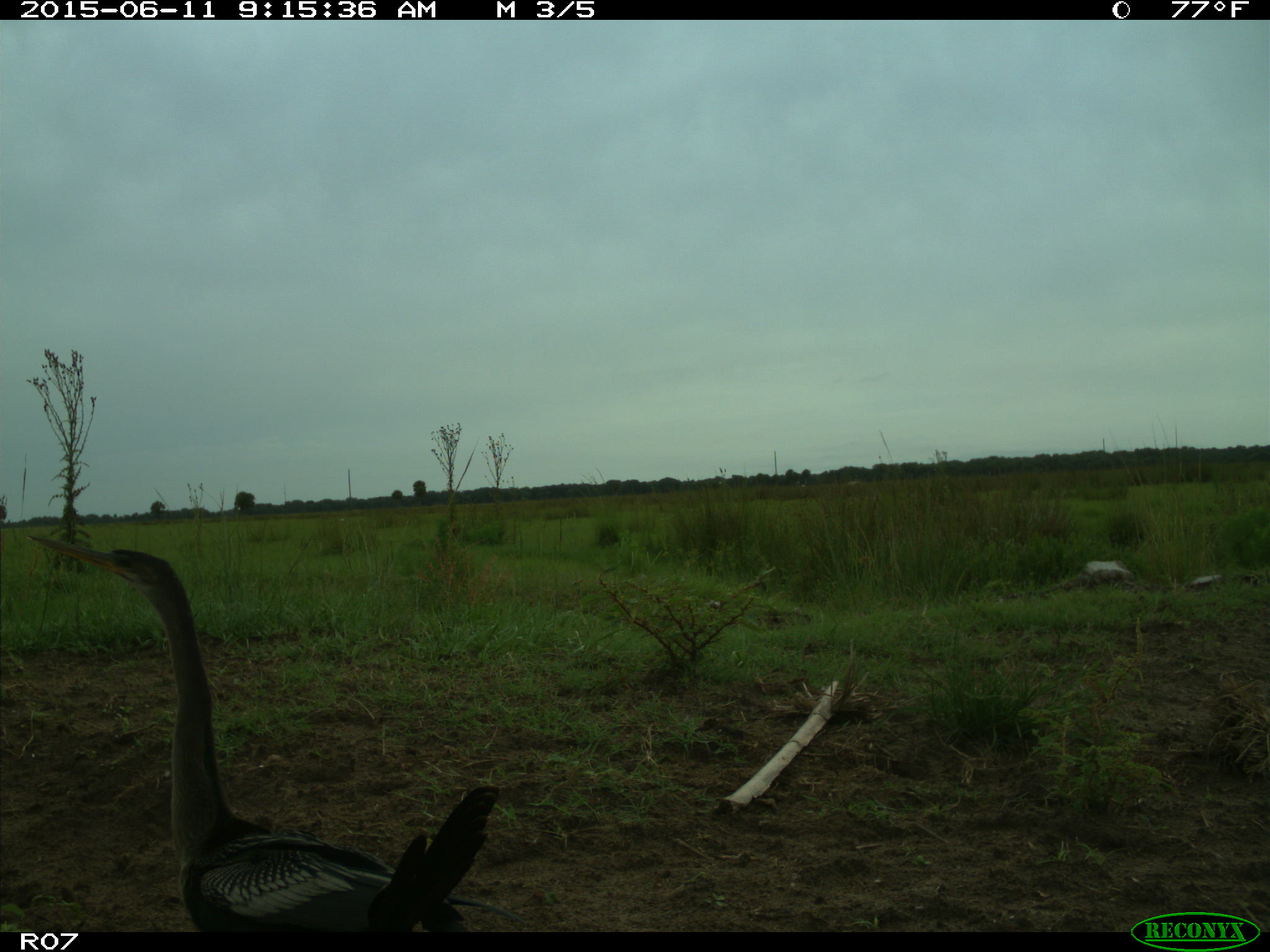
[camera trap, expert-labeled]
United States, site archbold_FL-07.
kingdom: Animalia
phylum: Chordata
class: Aves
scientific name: Aves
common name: birds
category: unidentified bird